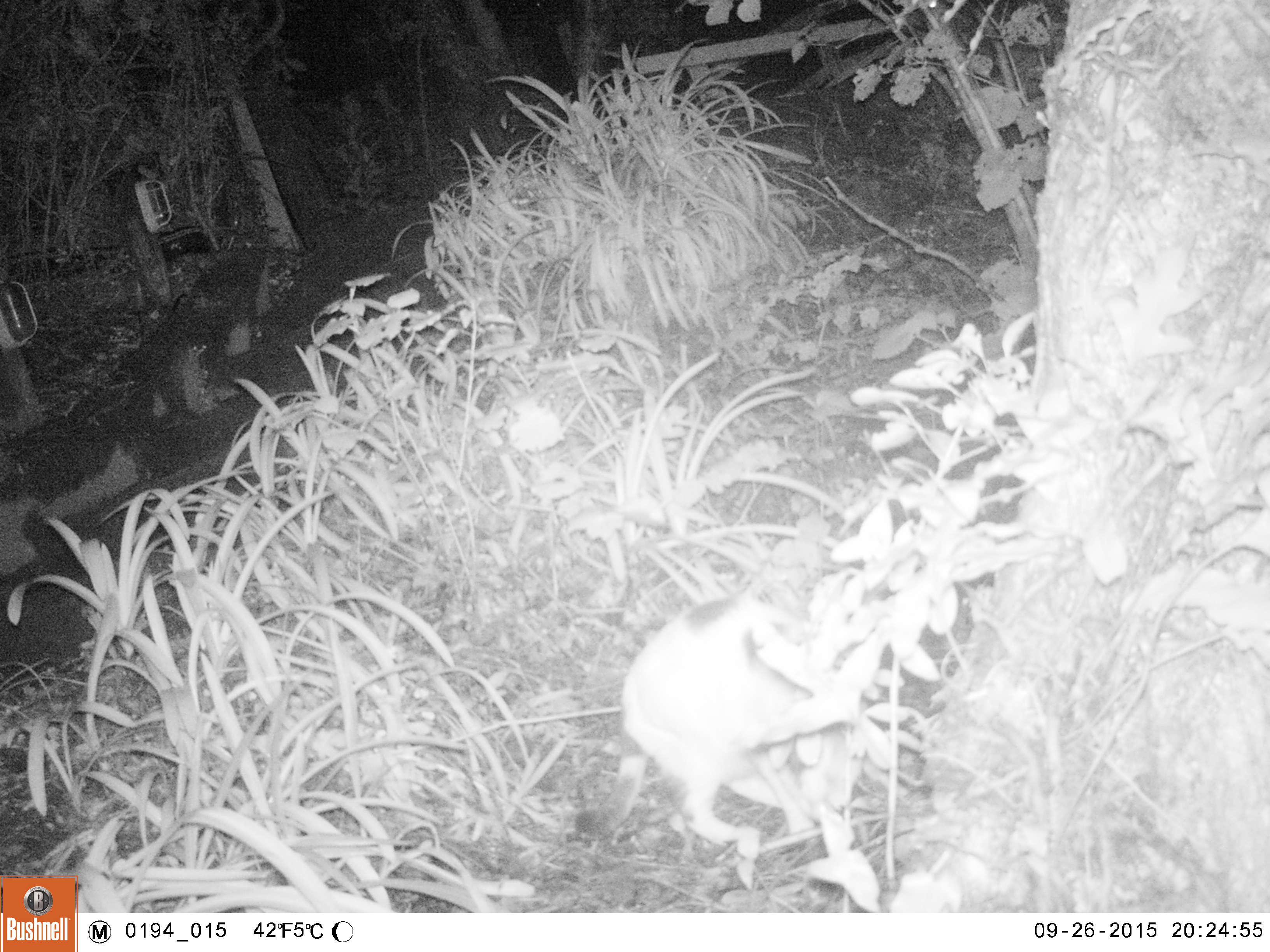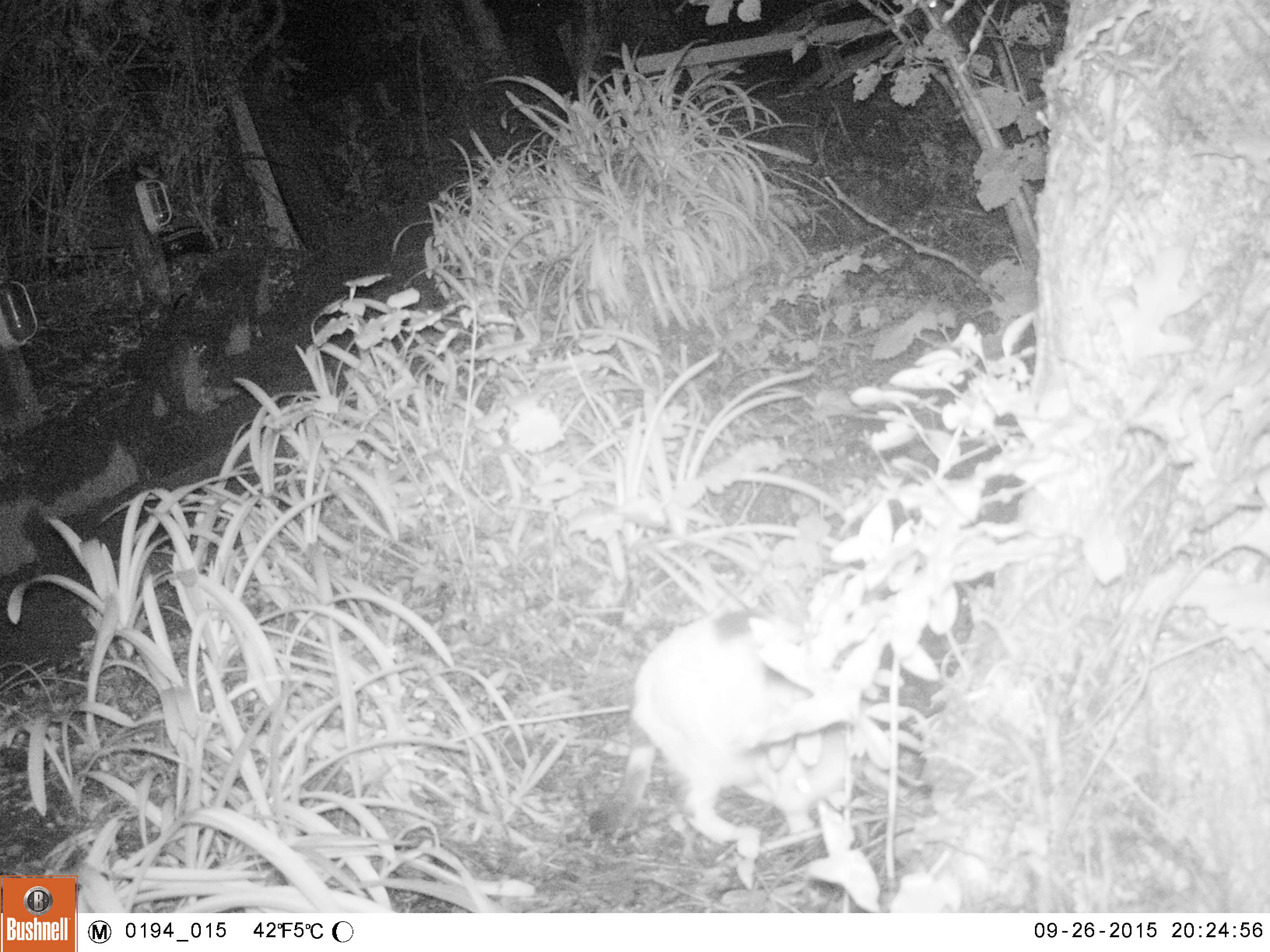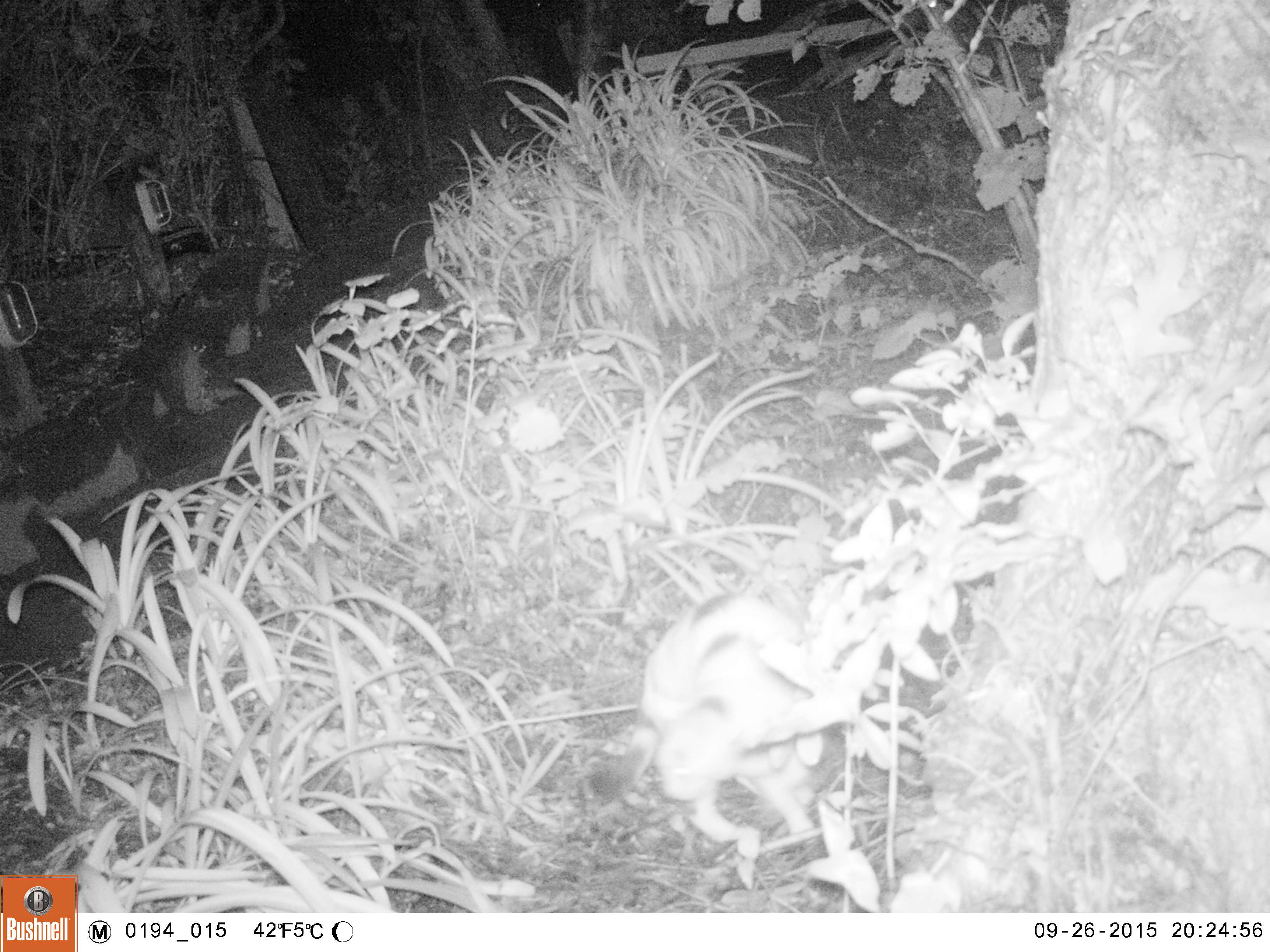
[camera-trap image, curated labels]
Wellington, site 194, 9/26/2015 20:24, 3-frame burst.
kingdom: Animalia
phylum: Chordata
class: Mammalia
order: Carnivora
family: Felidae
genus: Felis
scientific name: Felis catus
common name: cat